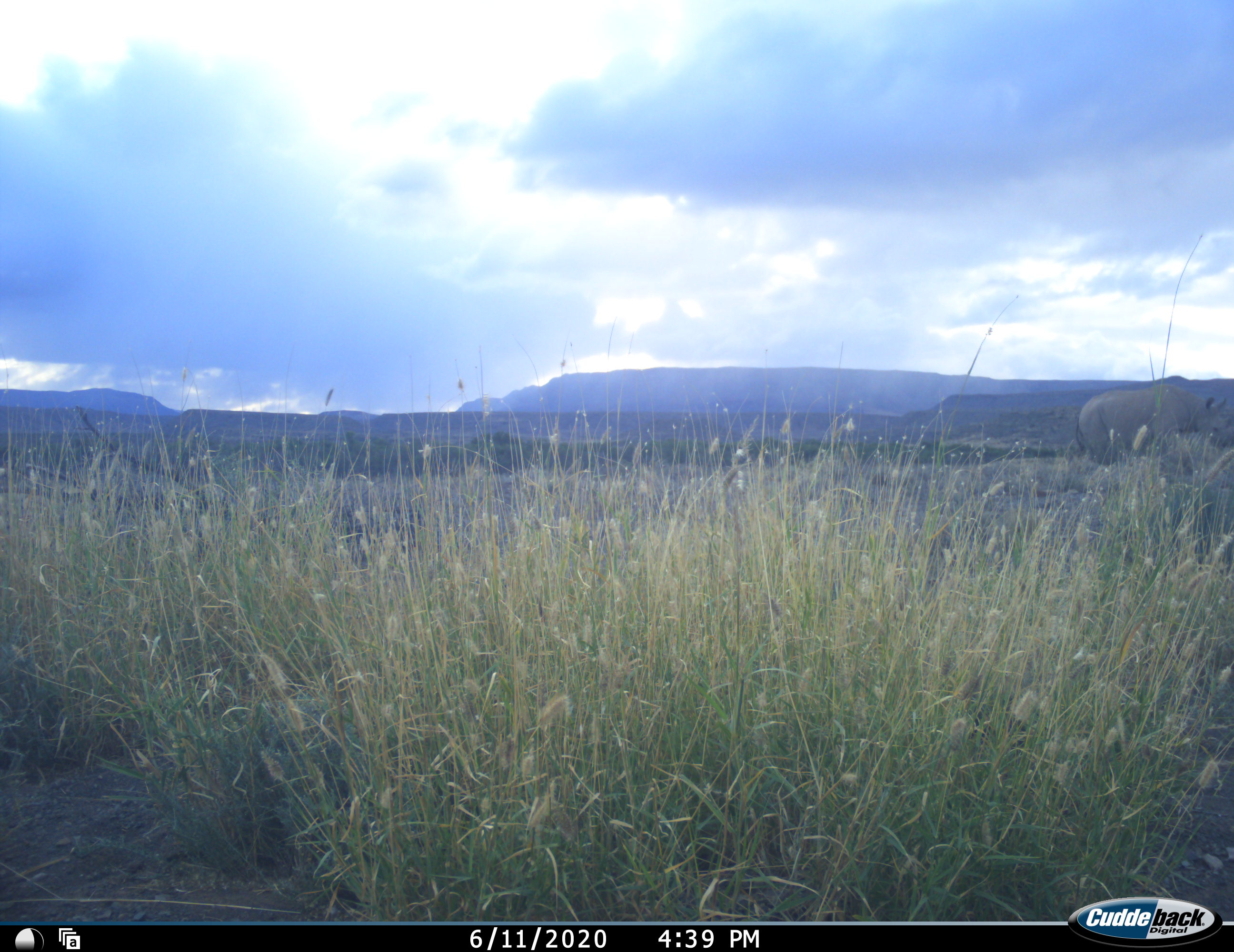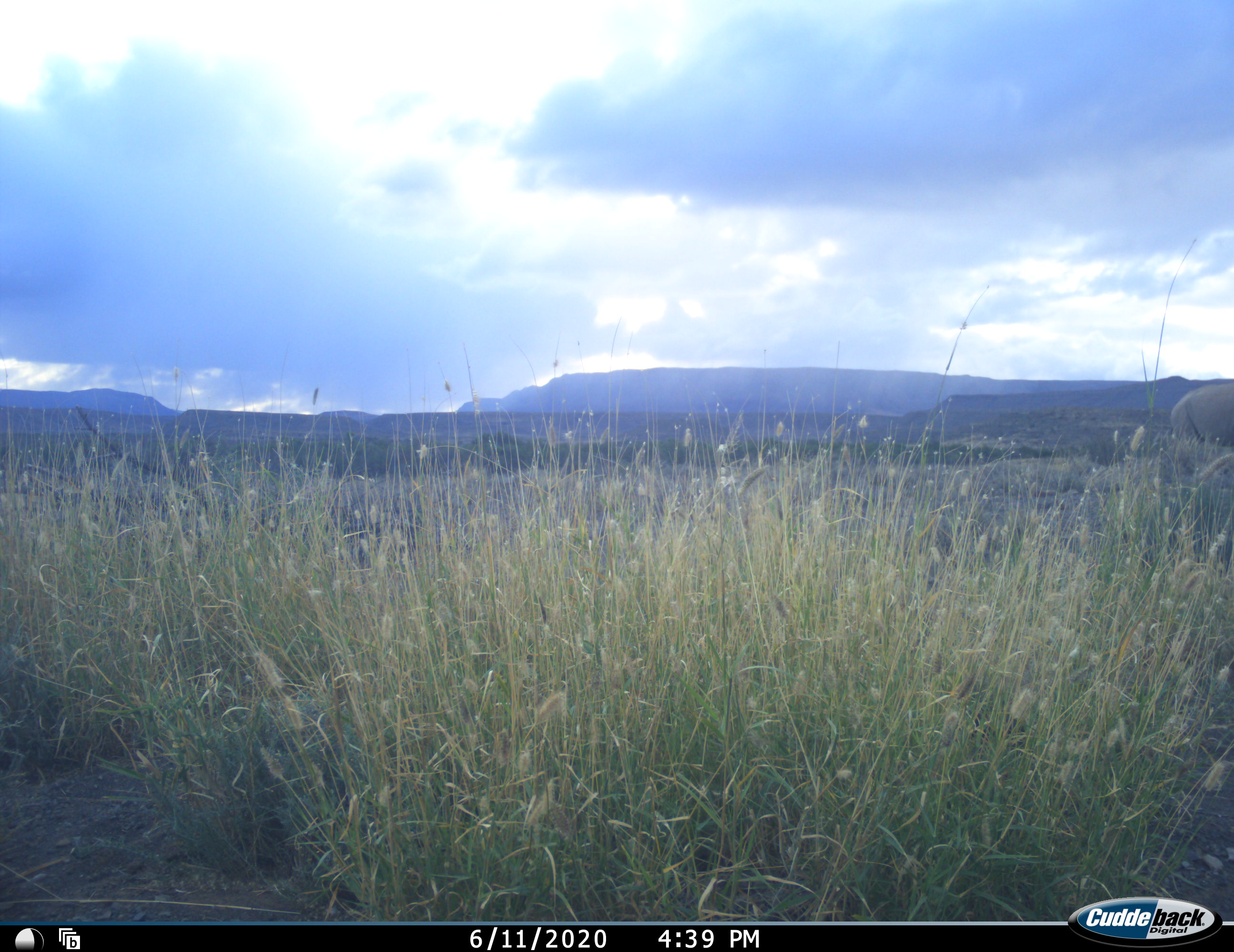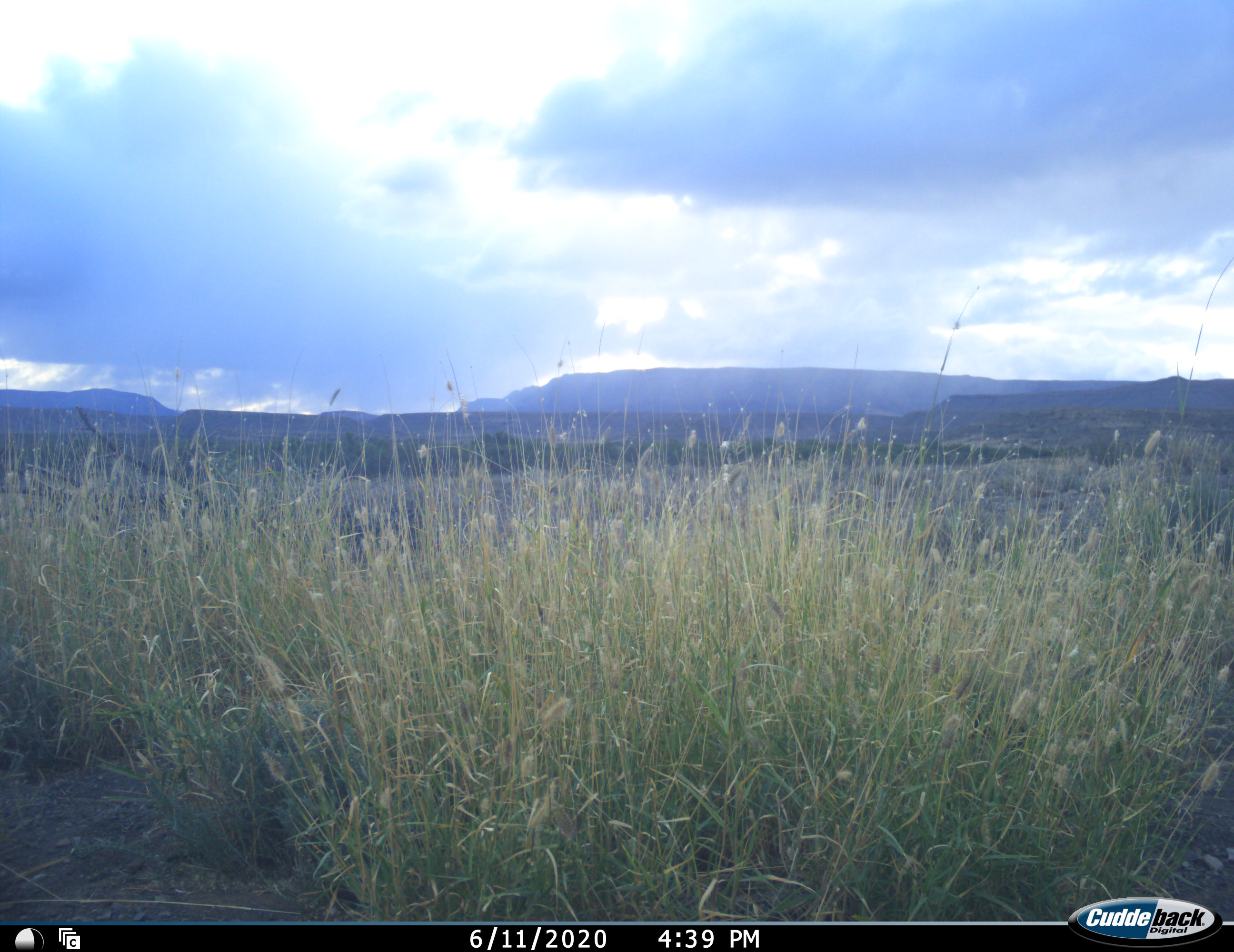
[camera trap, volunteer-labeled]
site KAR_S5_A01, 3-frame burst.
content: unidentified animal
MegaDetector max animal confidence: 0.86